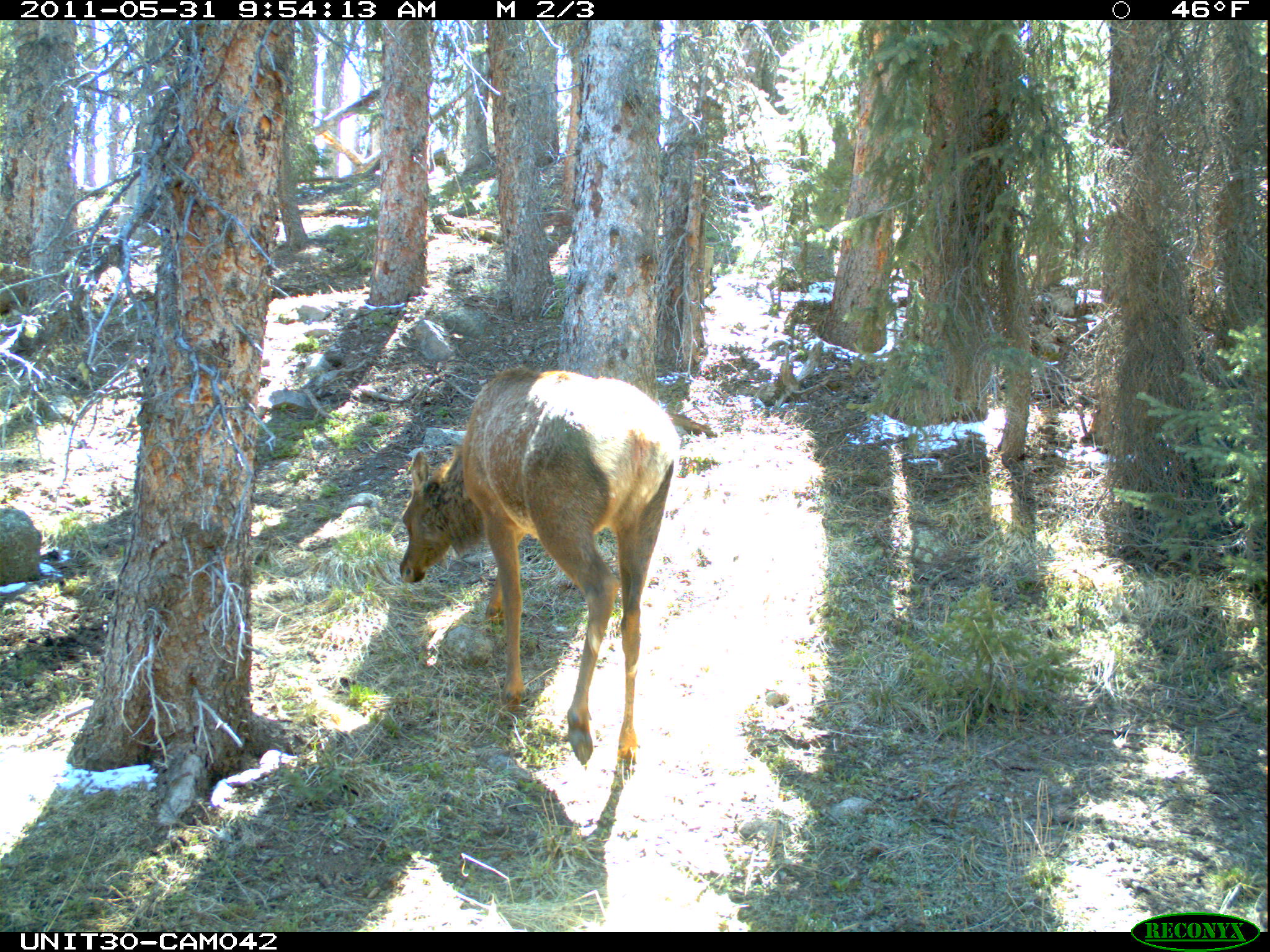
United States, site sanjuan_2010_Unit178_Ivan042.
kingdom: Animalia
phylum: Chordata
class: Mammalia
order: Artiodactyla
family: Cervidae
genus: Cervus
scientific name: Cervus elaphus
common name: red deer